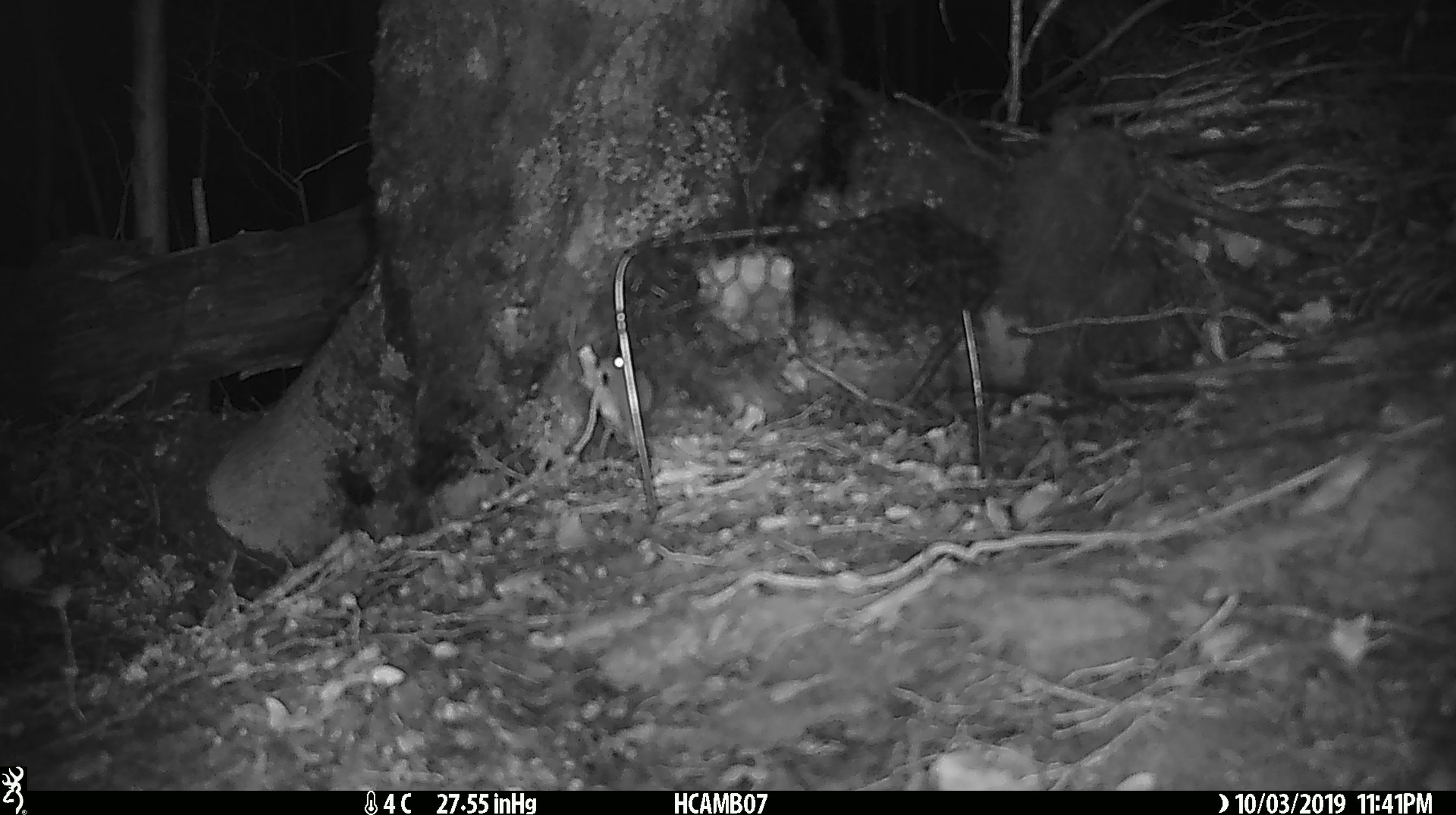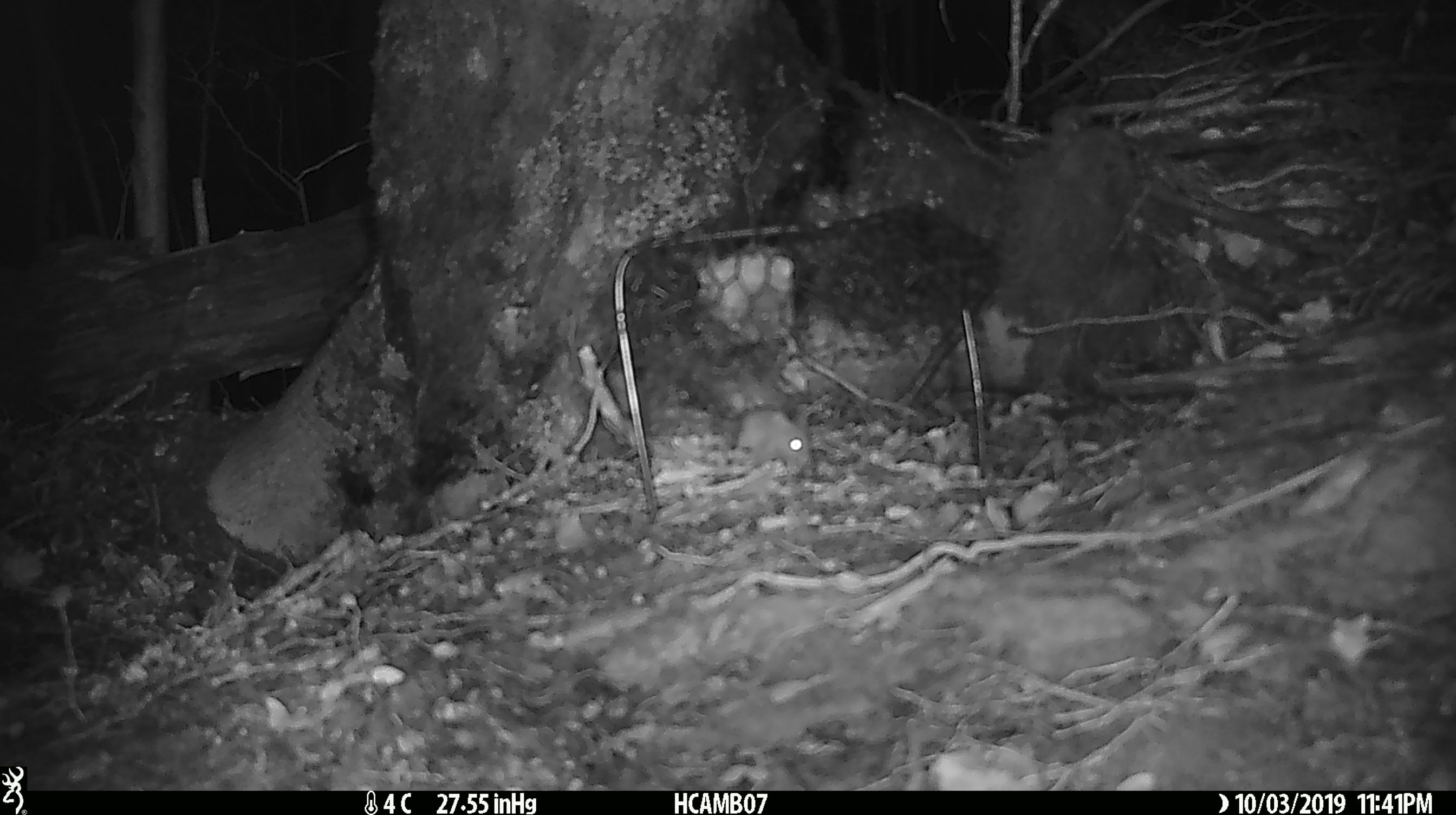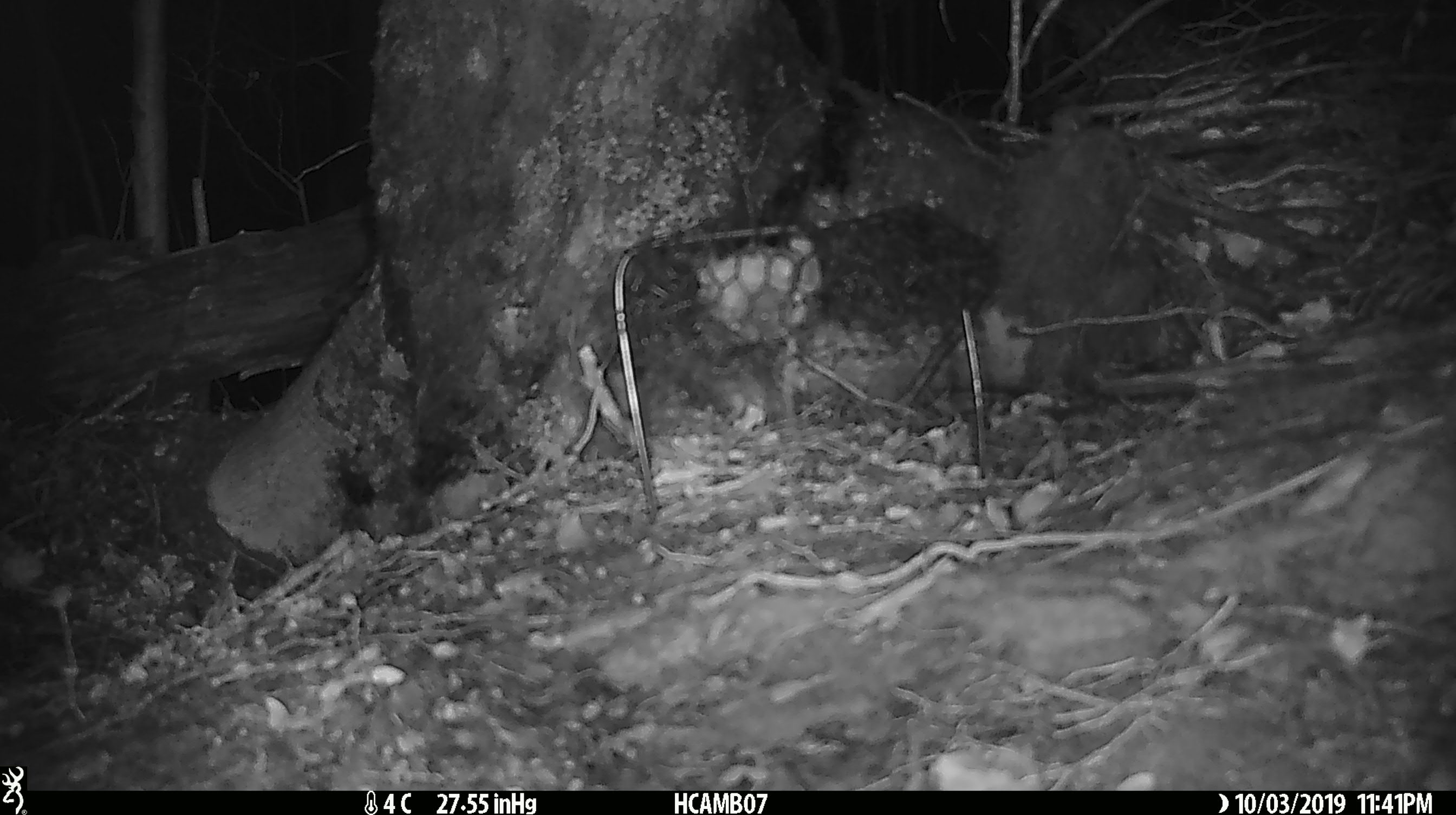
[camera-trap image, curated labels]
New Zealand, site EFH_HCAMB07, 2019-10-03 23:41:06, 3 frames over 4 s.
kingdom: Animalia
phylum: Chordata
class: Mammalia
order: Rodentia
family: Muridae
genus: Mus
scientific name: Mus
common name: mouse